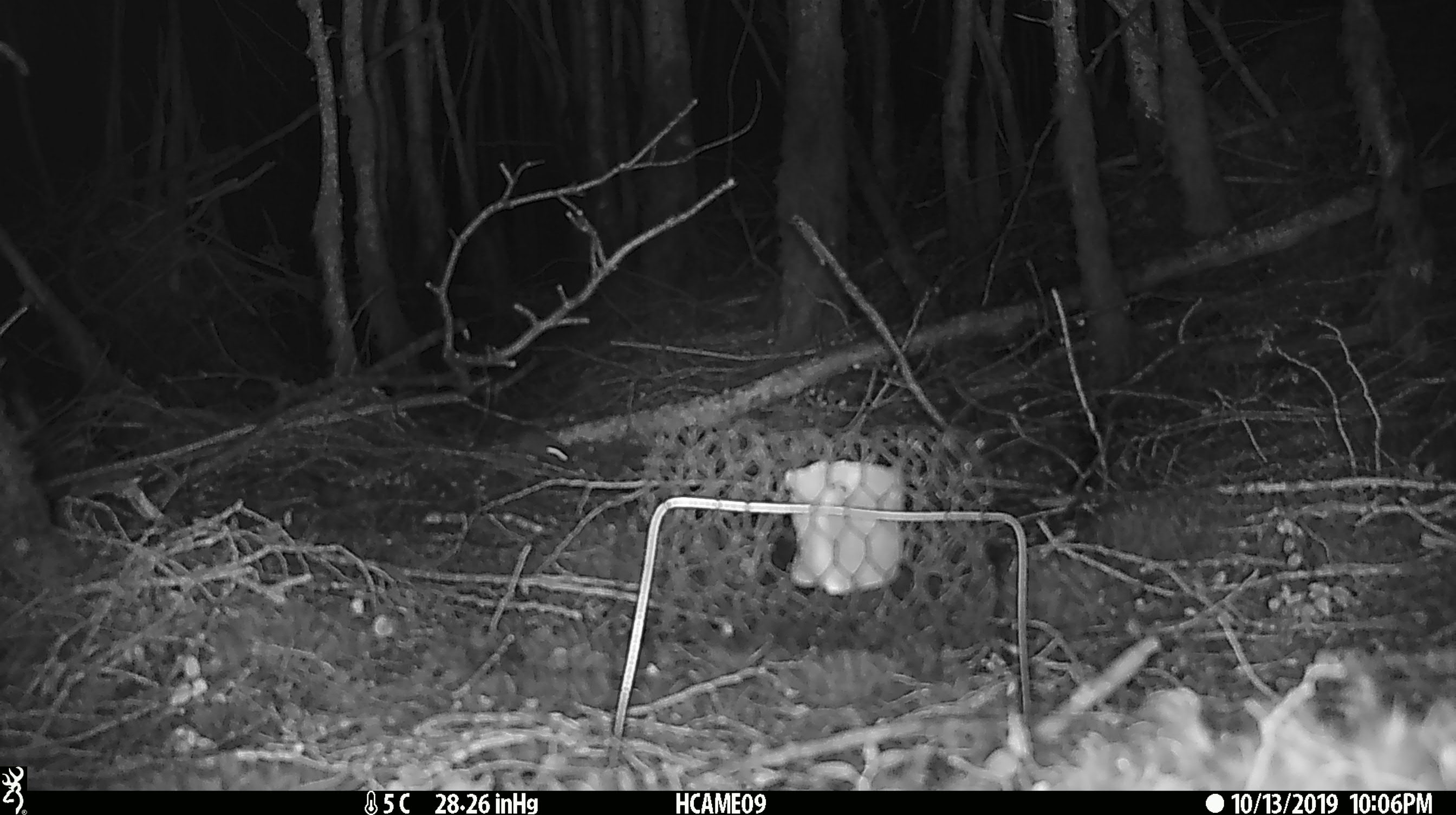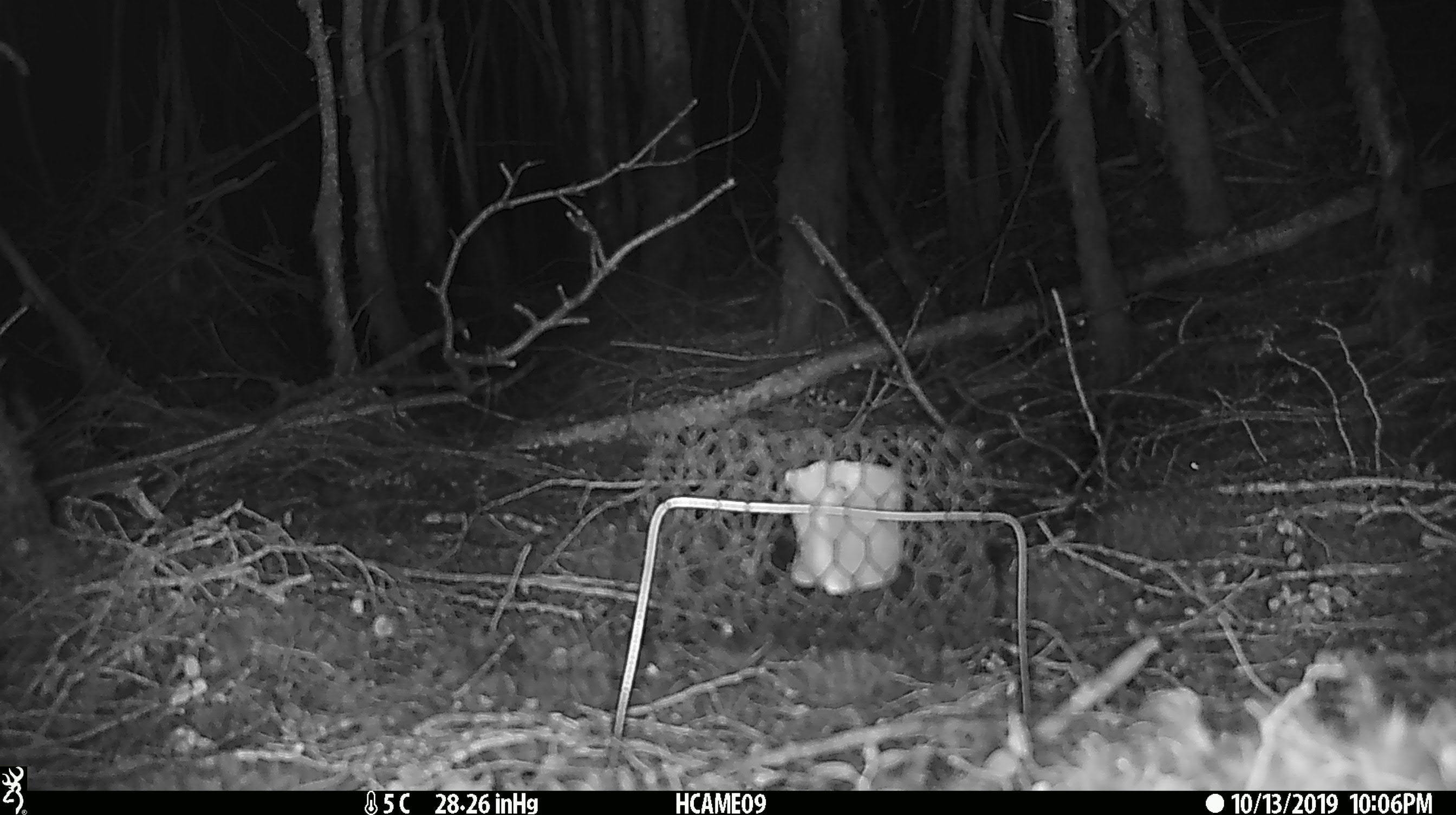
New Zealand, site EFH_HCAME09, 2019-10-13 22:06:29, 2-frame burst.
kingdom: Animalia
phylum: Chordata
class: Mammalia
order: Rodentia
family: Muridae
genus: Mus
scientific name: Mus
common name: mouse